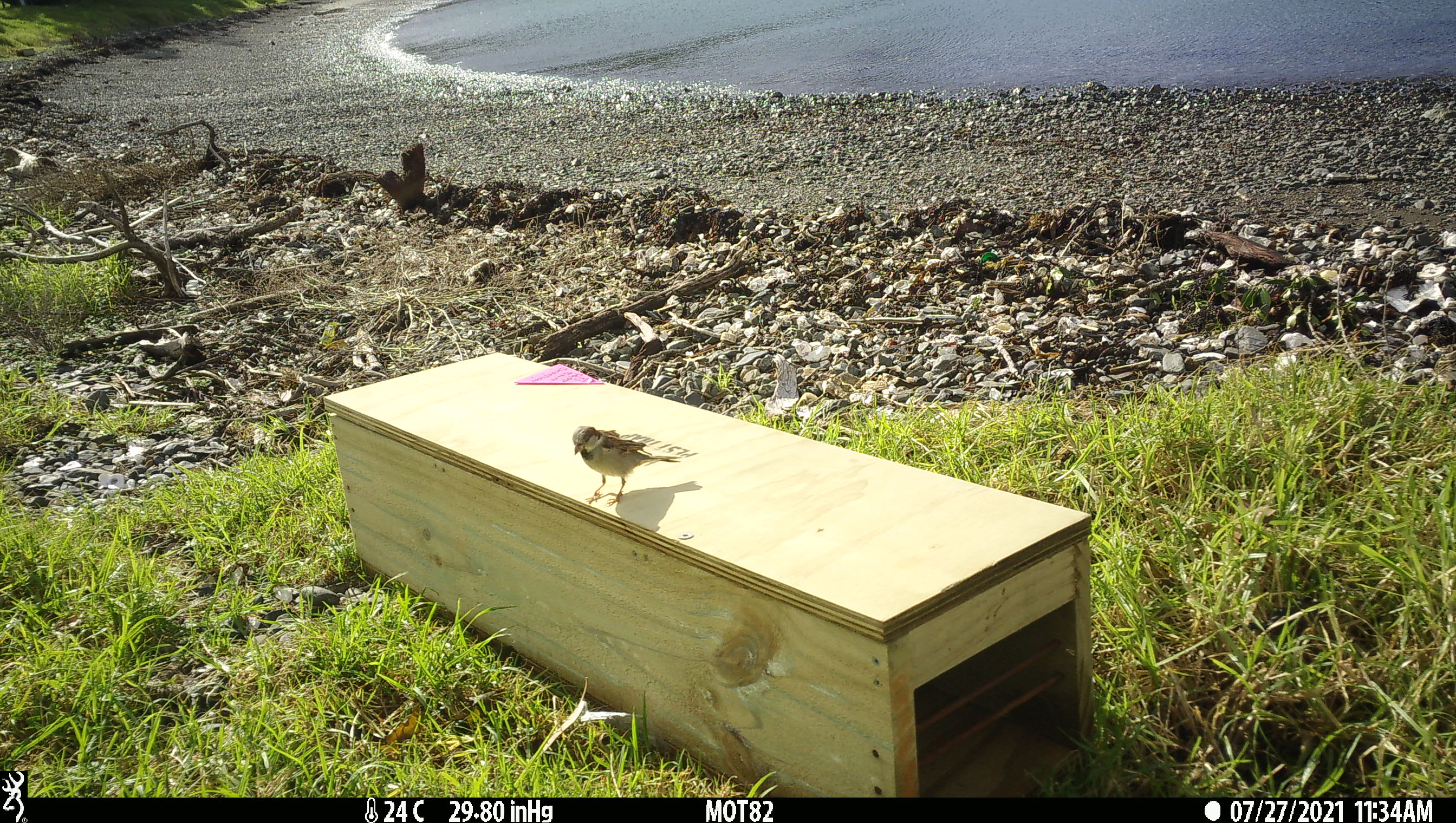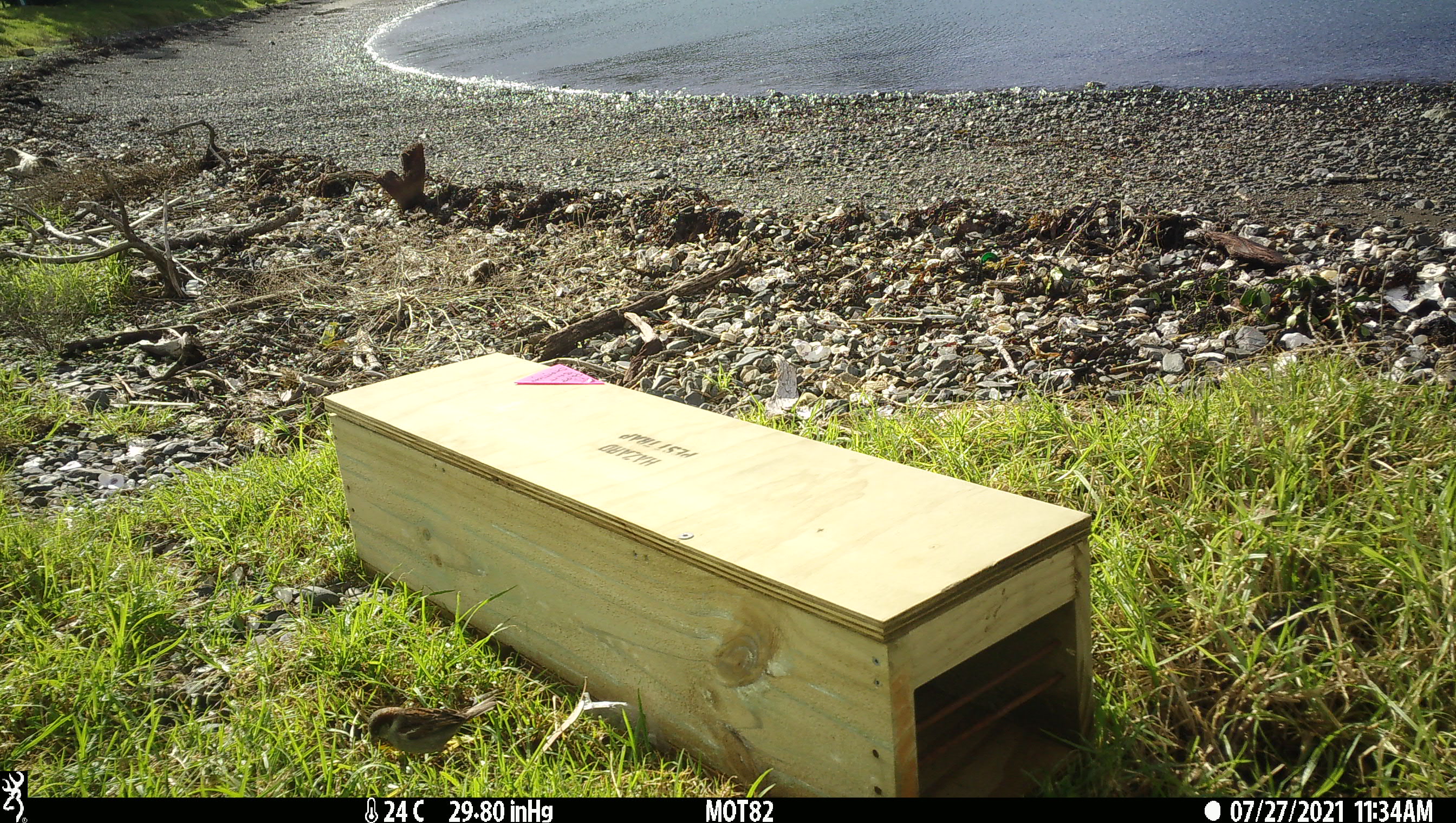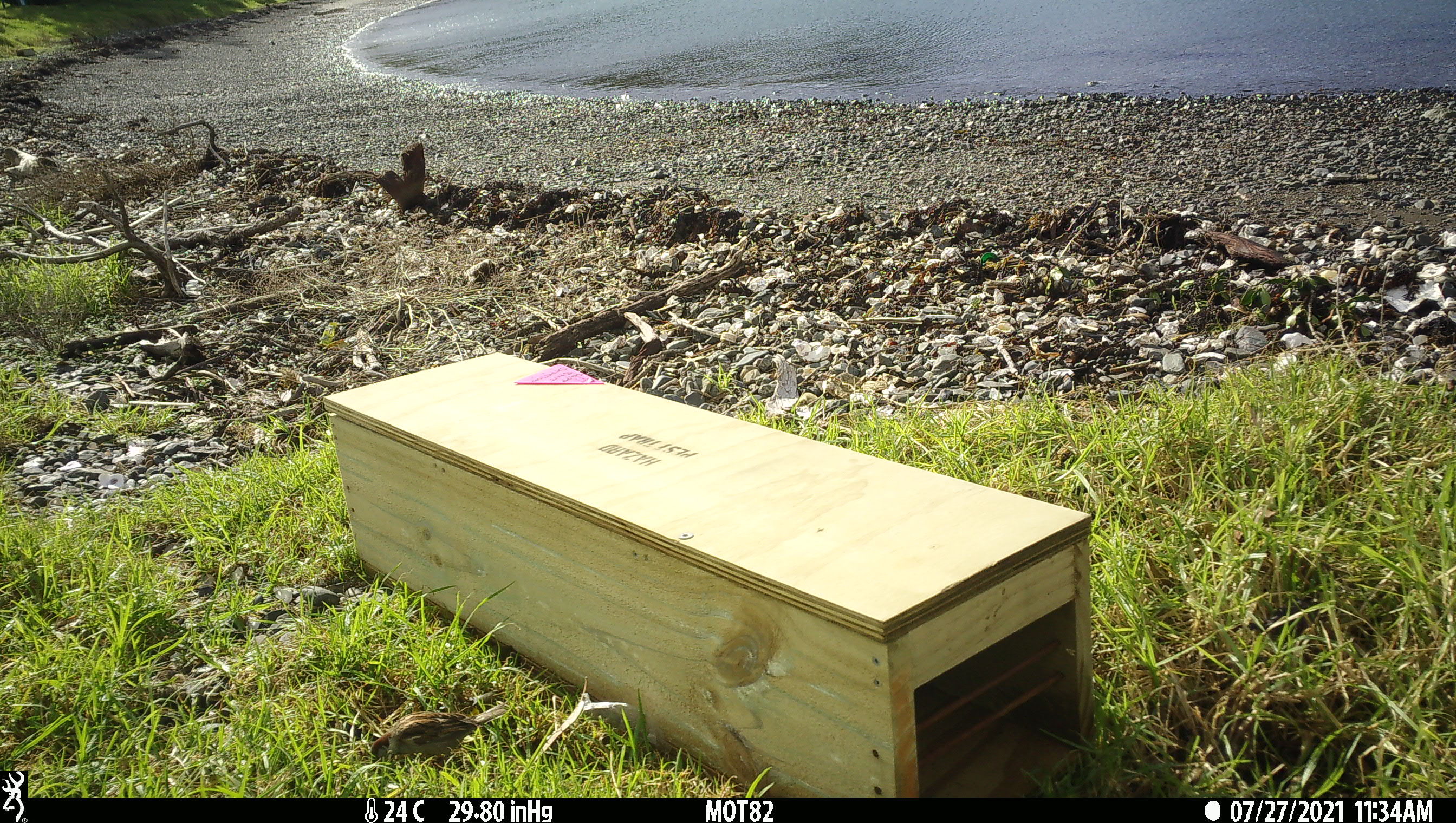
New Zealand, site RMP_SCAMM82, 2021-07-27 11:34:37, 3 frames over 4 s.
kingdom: Animalia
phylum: Chordata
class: Aves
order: Passeriformes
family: Passeridae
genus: Passer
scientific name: Passer domesticus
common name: house sparrow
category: sparrow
Sparrow (house sparrow) (Passer domesticus).